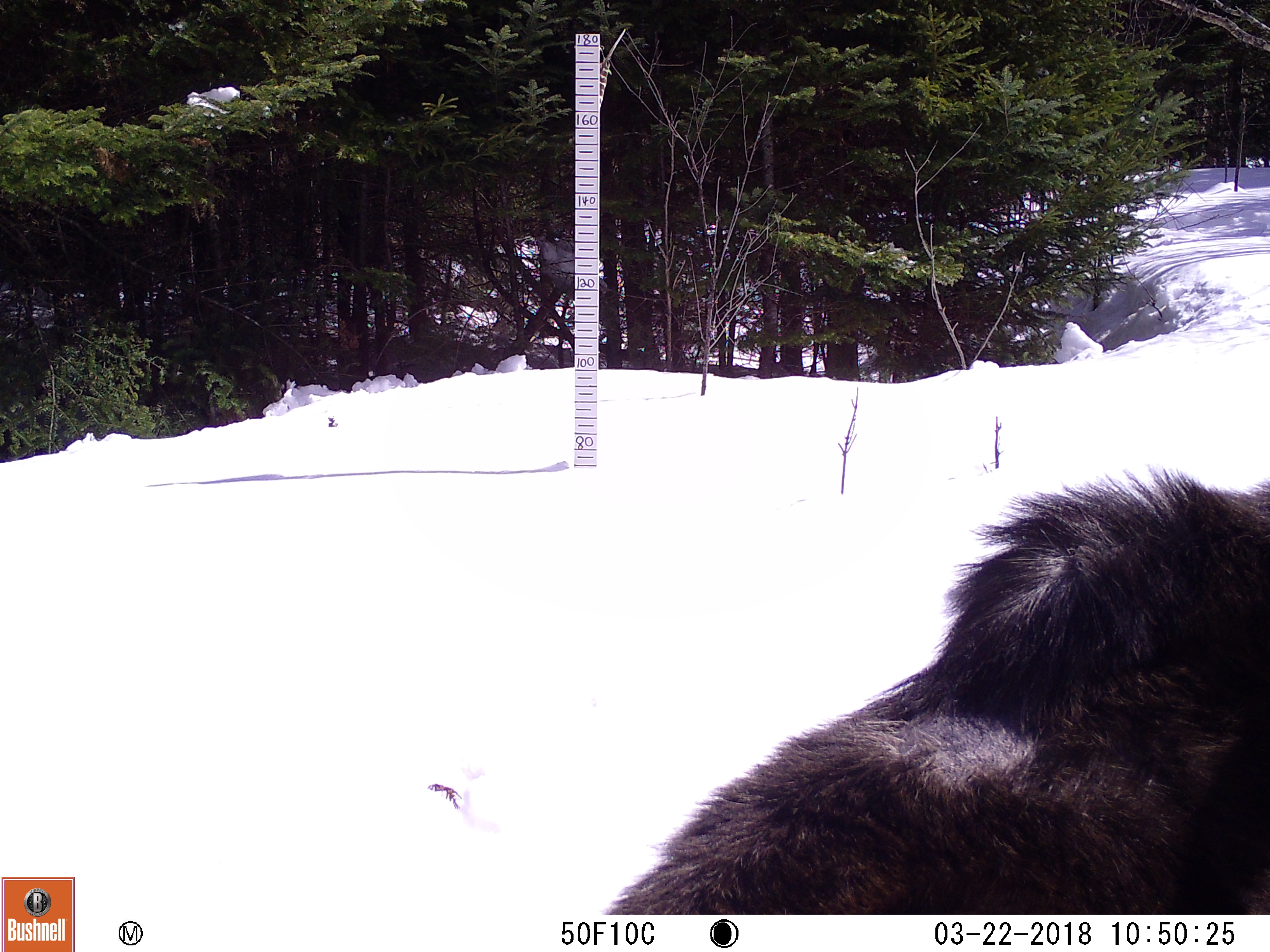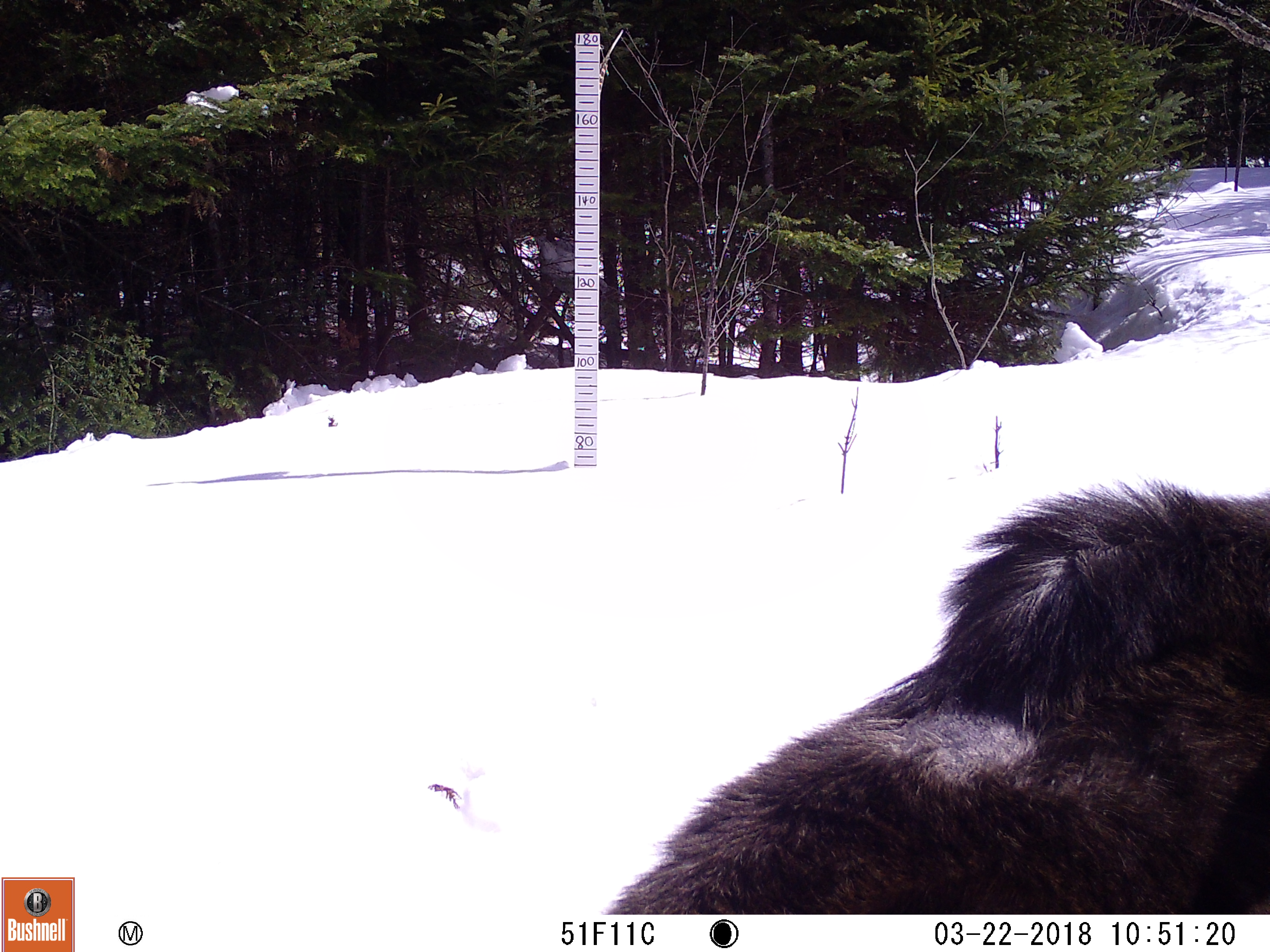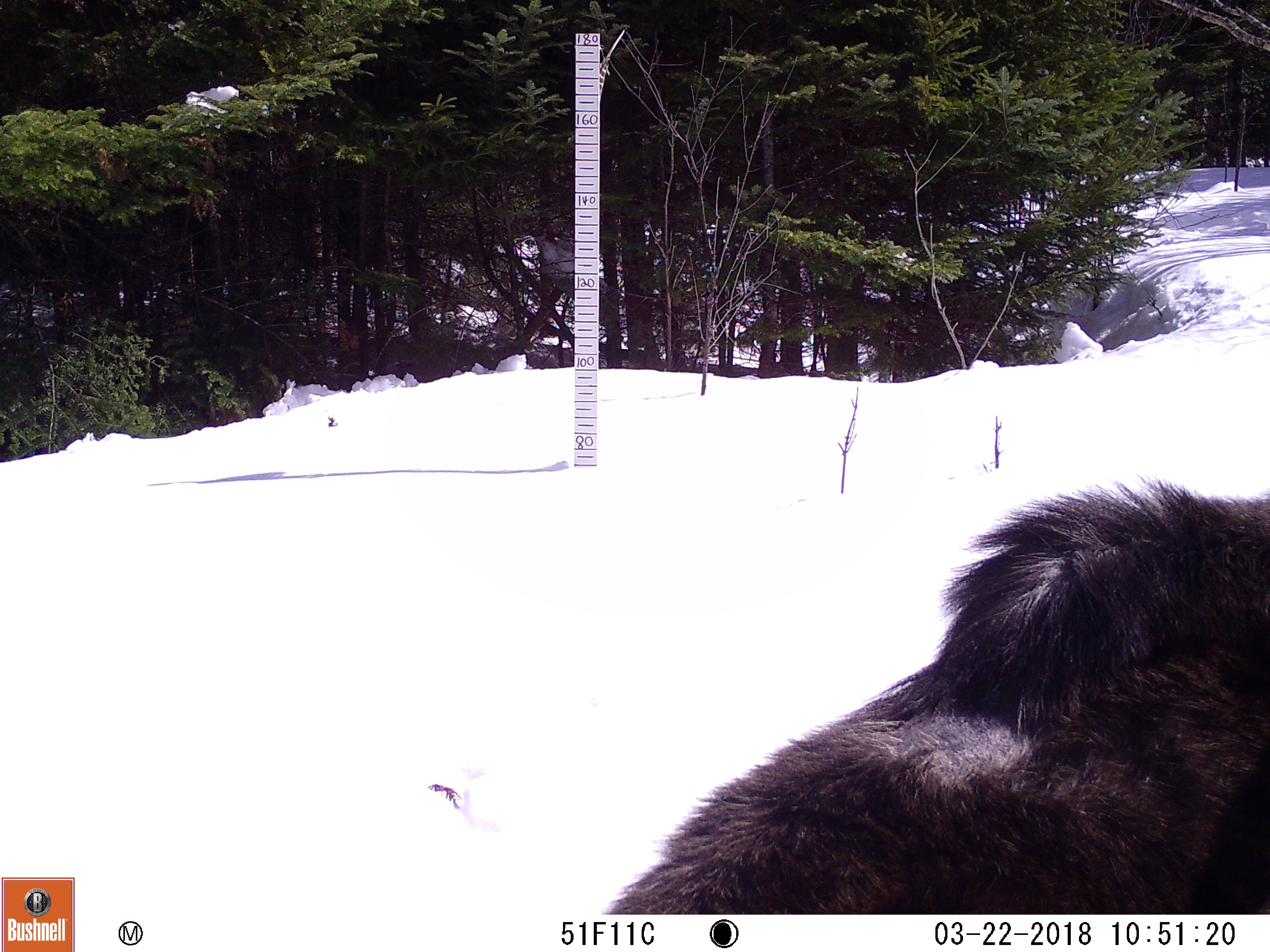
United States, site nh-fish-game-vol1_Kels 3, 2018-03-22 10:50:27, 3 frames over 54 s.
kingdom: Animalia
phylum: Chordata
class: Mammalia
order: Artiodactyla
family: Cervidae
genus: Alces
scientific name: Alces alces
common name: moose